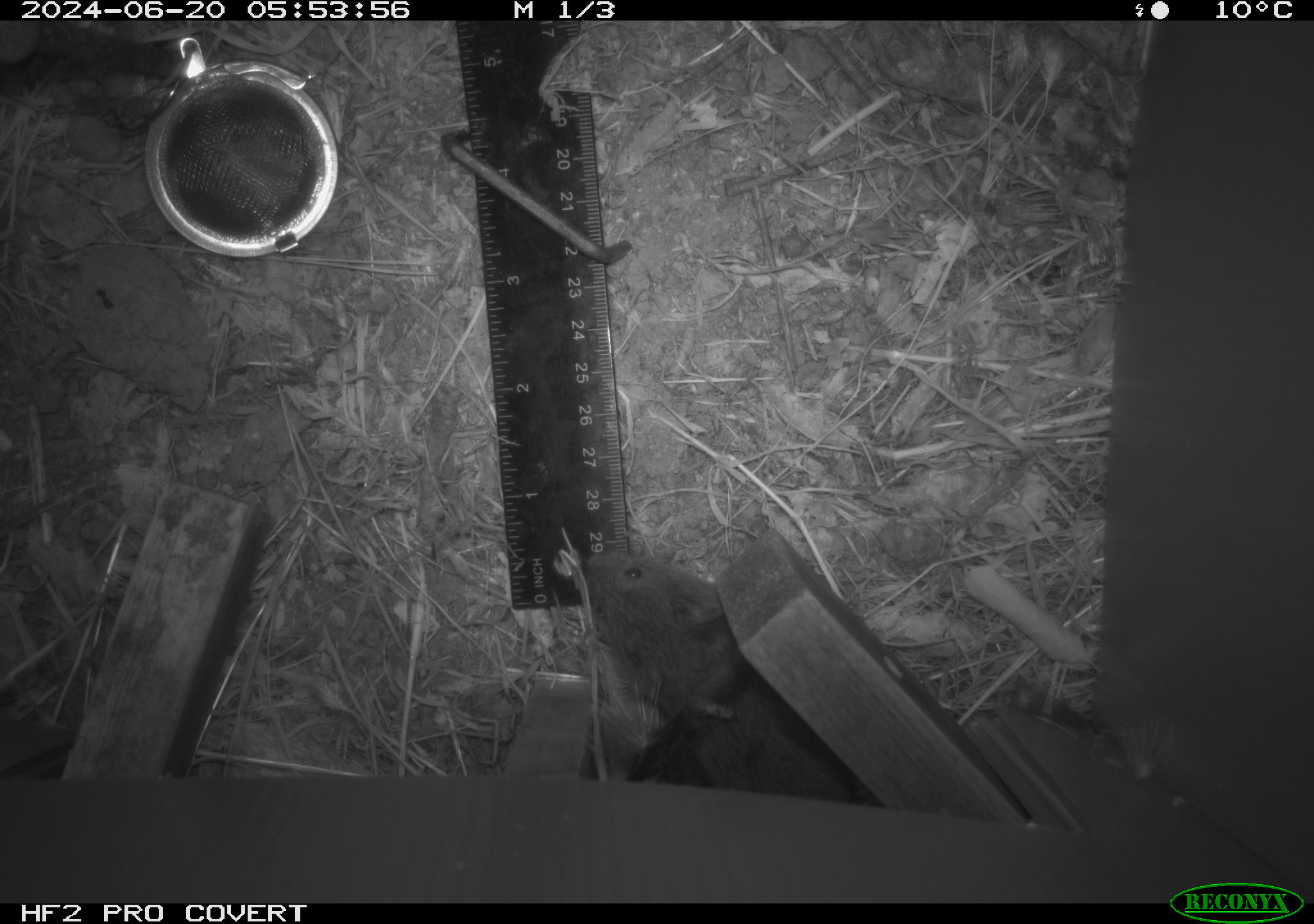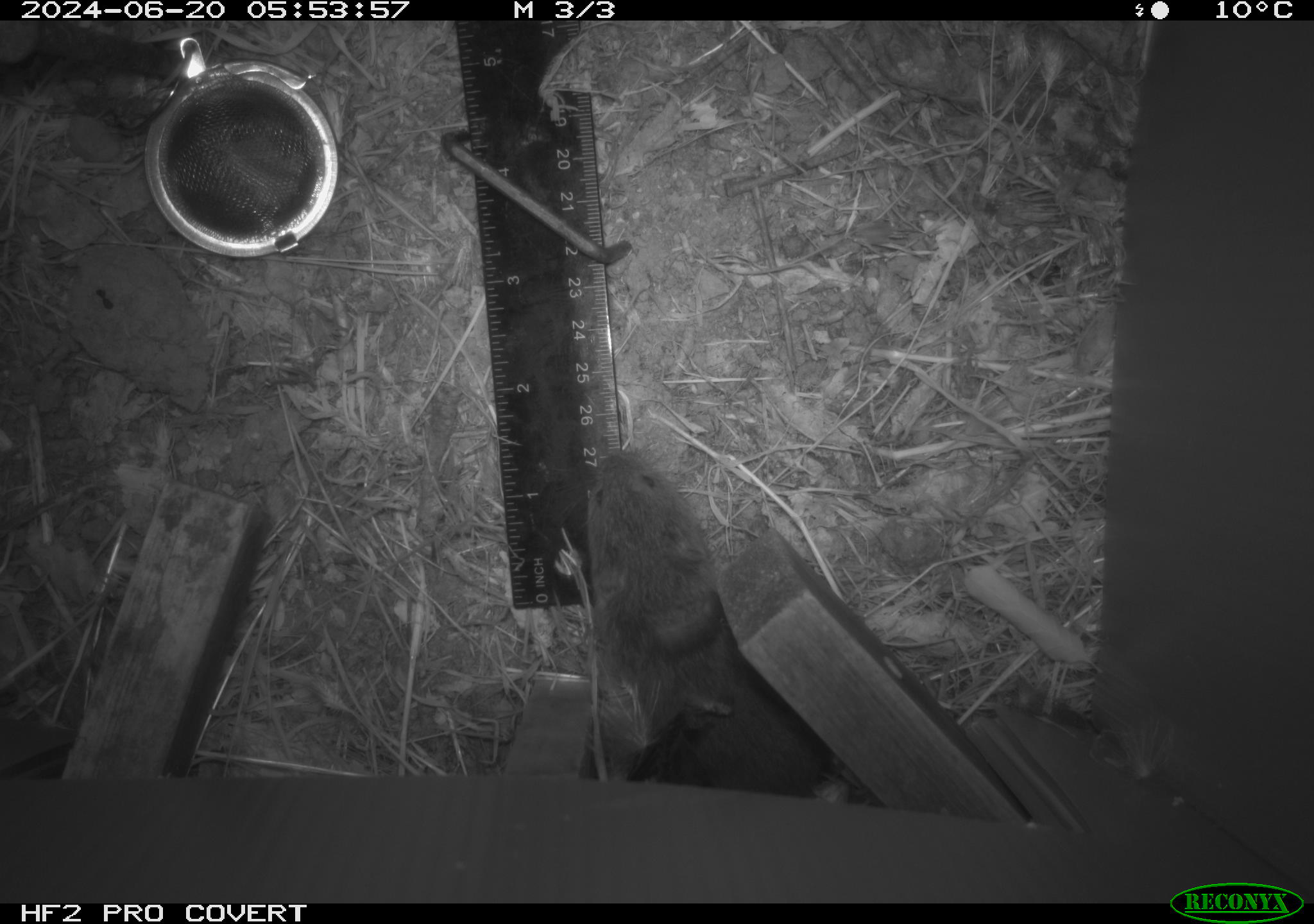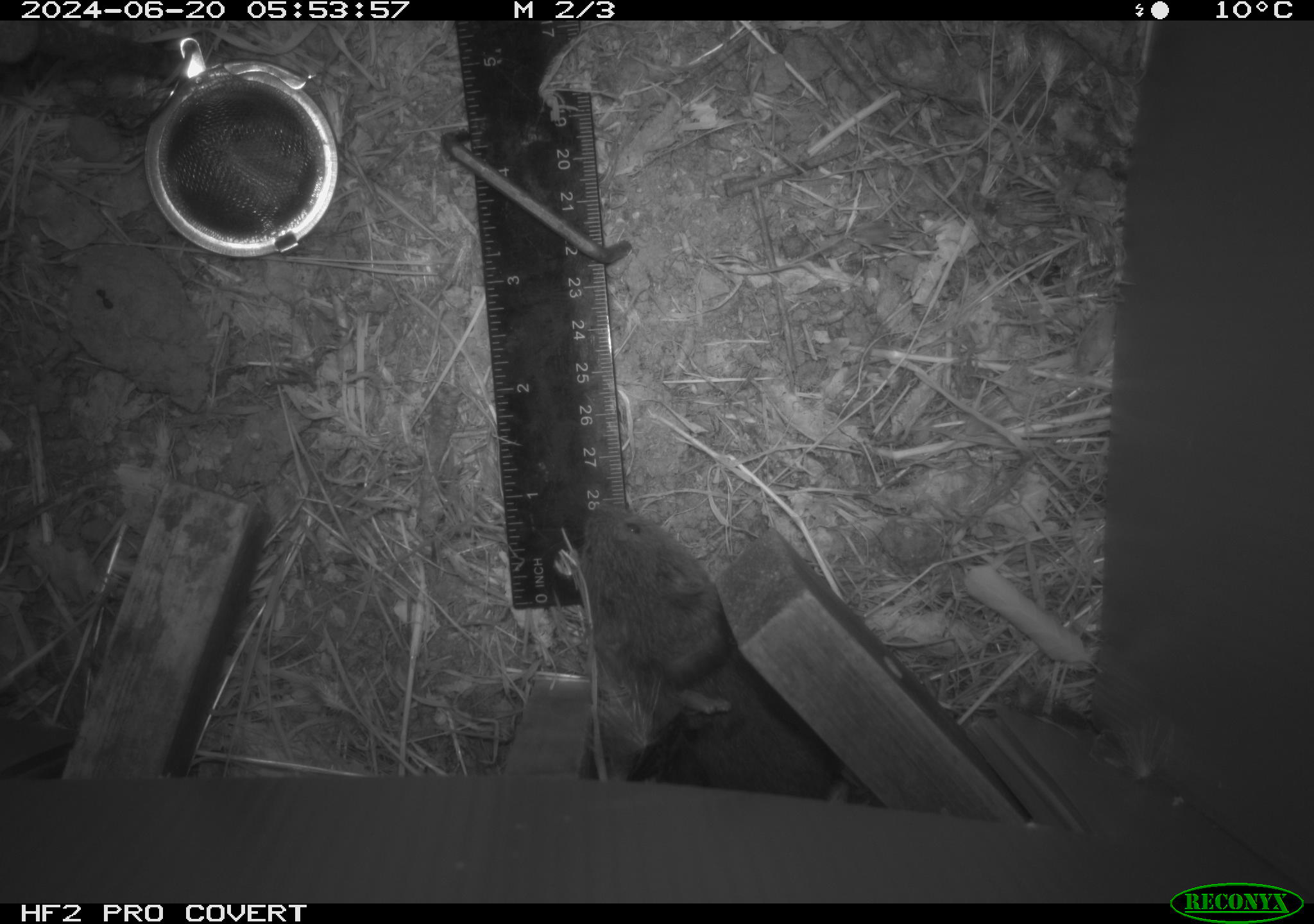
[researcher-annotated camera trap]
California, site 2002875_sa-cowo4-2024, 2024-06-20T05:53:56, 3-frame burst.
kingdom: Animalia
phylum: Chordata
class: Mammalia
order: Rodentia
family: Cricetidae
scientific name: Arvicolinae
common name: voles, lemmings, and muskrats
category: arvicolinae subfamily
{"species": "arvicolinae subfamily (voles, lemmings, and muskrats) (Arvicolinae)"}